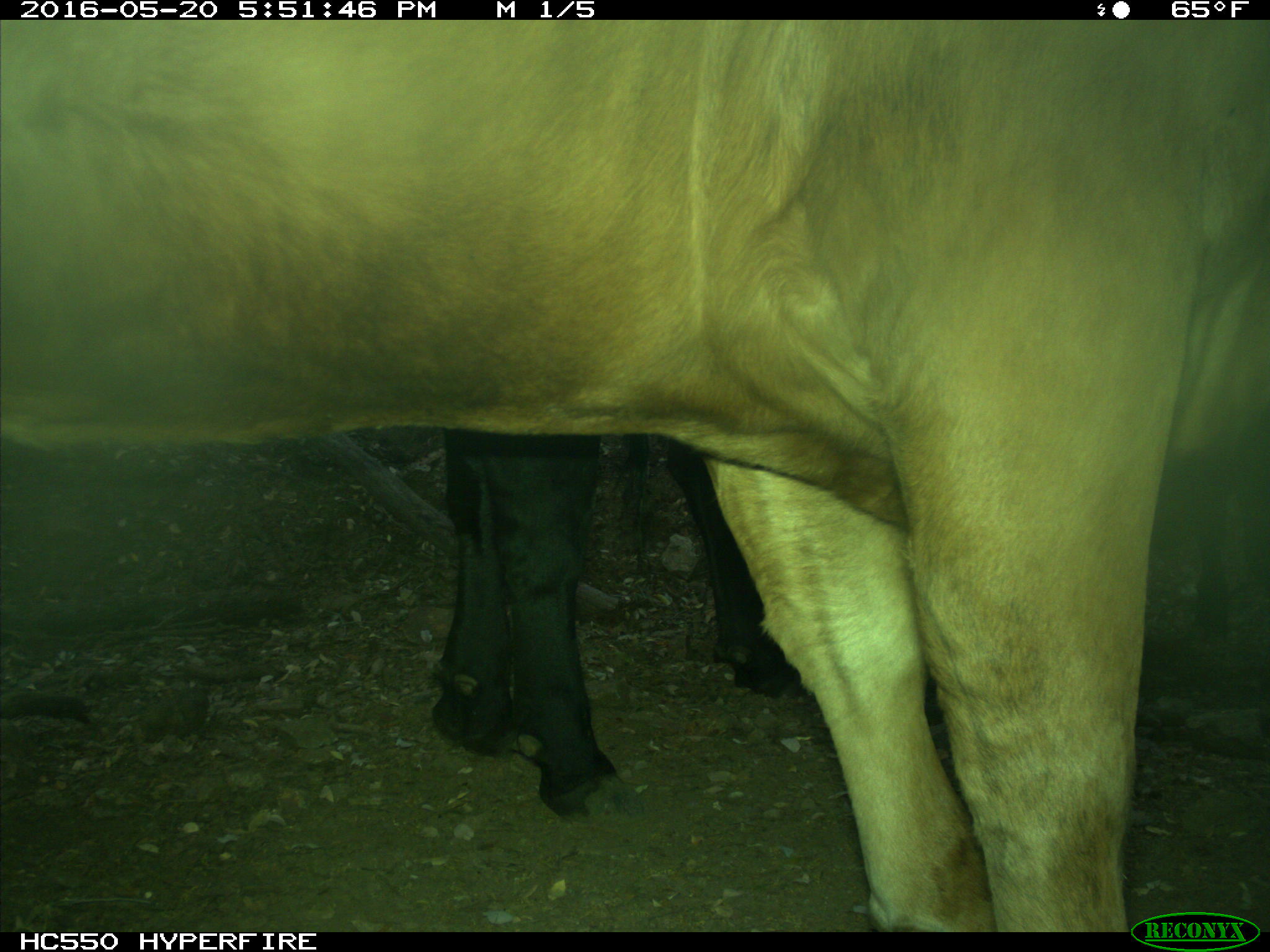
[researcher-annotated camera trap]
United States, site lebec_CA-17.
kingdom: Animalia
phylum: Chordata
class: Mammalia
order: Artiodactyla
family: Bovidae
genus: Bos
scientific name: Bos taurus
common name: domestic cow